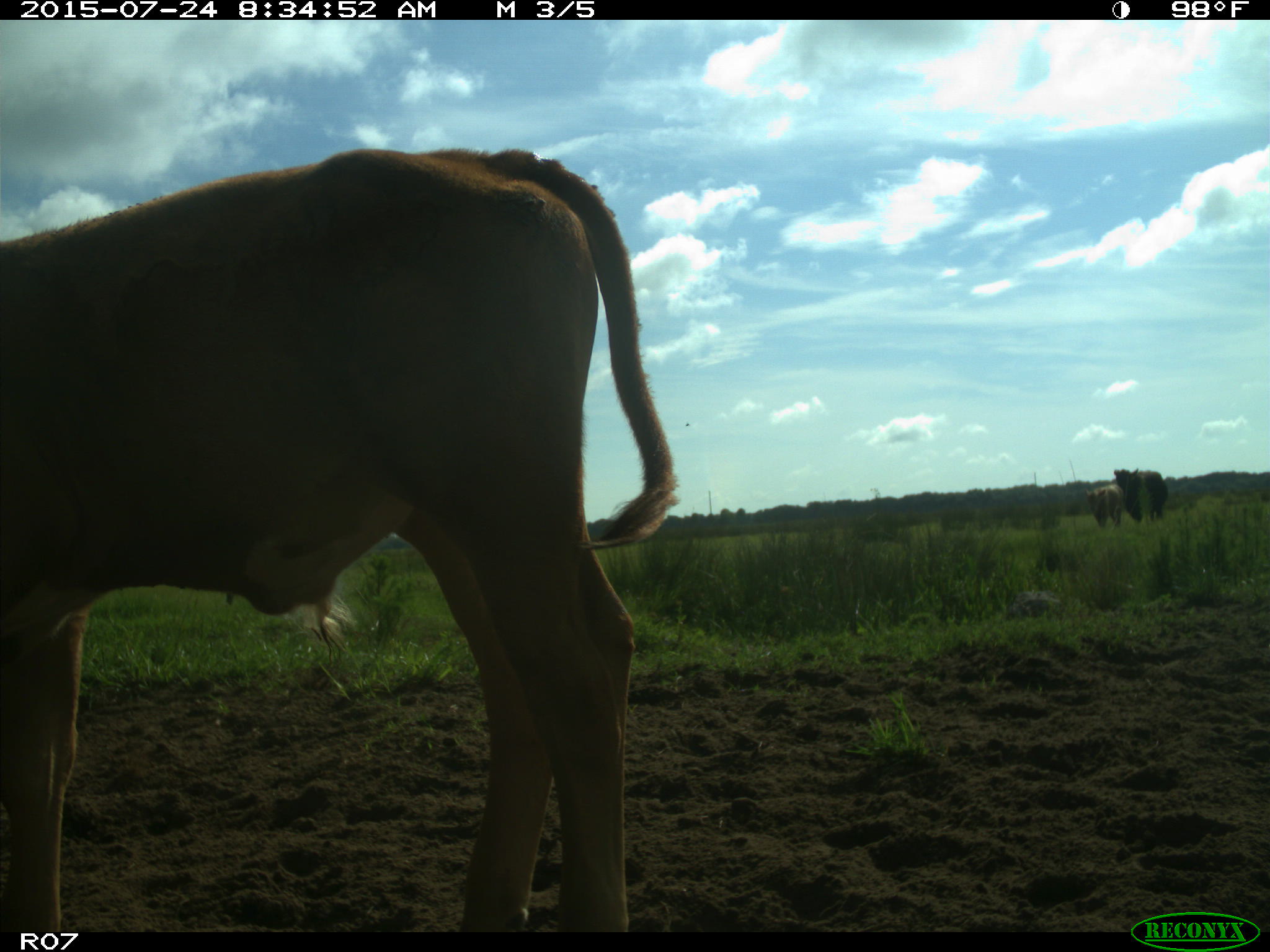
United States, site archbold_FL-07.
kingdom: Animalia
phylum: Chordata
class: Mammalia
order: Artiodactyla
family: Bovidae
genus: Bos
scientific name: Bos taurus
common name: domestic cow